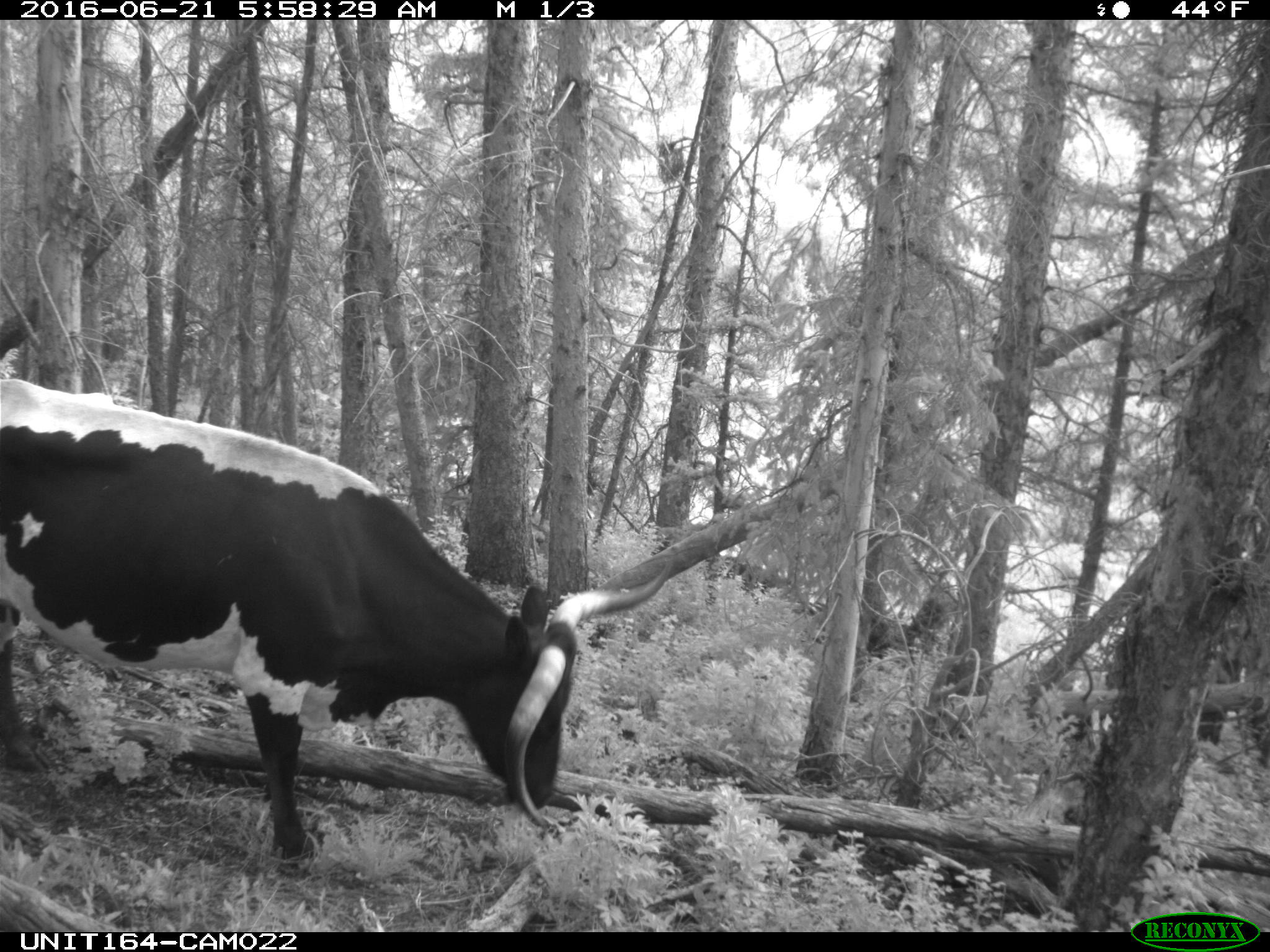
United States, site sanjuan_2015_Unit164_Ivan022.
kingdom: Animalia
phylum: Chordata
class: Mammalia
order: Artiodactyla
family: Bovidae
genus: Bos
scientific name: Bos taurus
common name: domestic cow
Bos taurus (domestic cow).